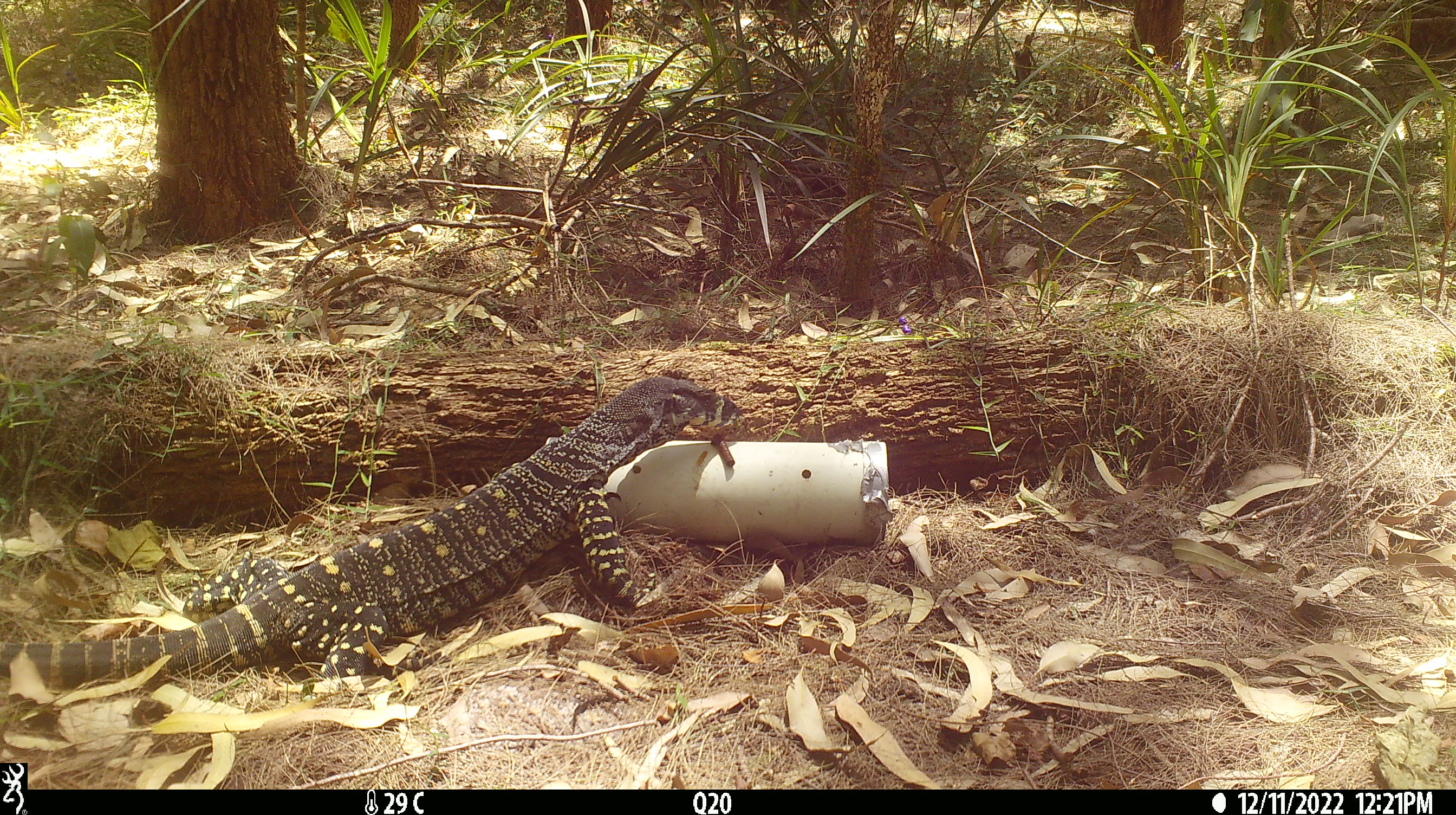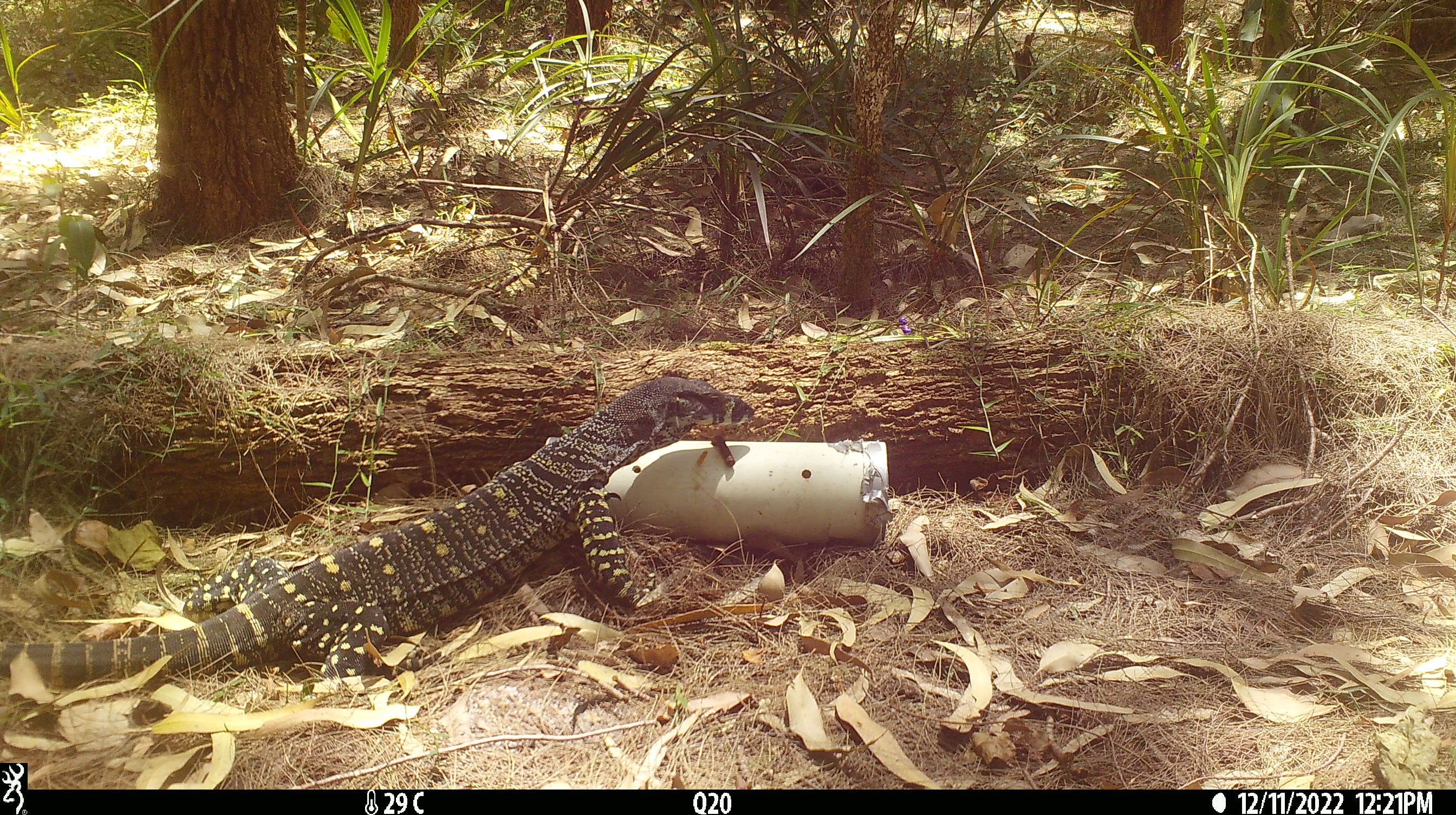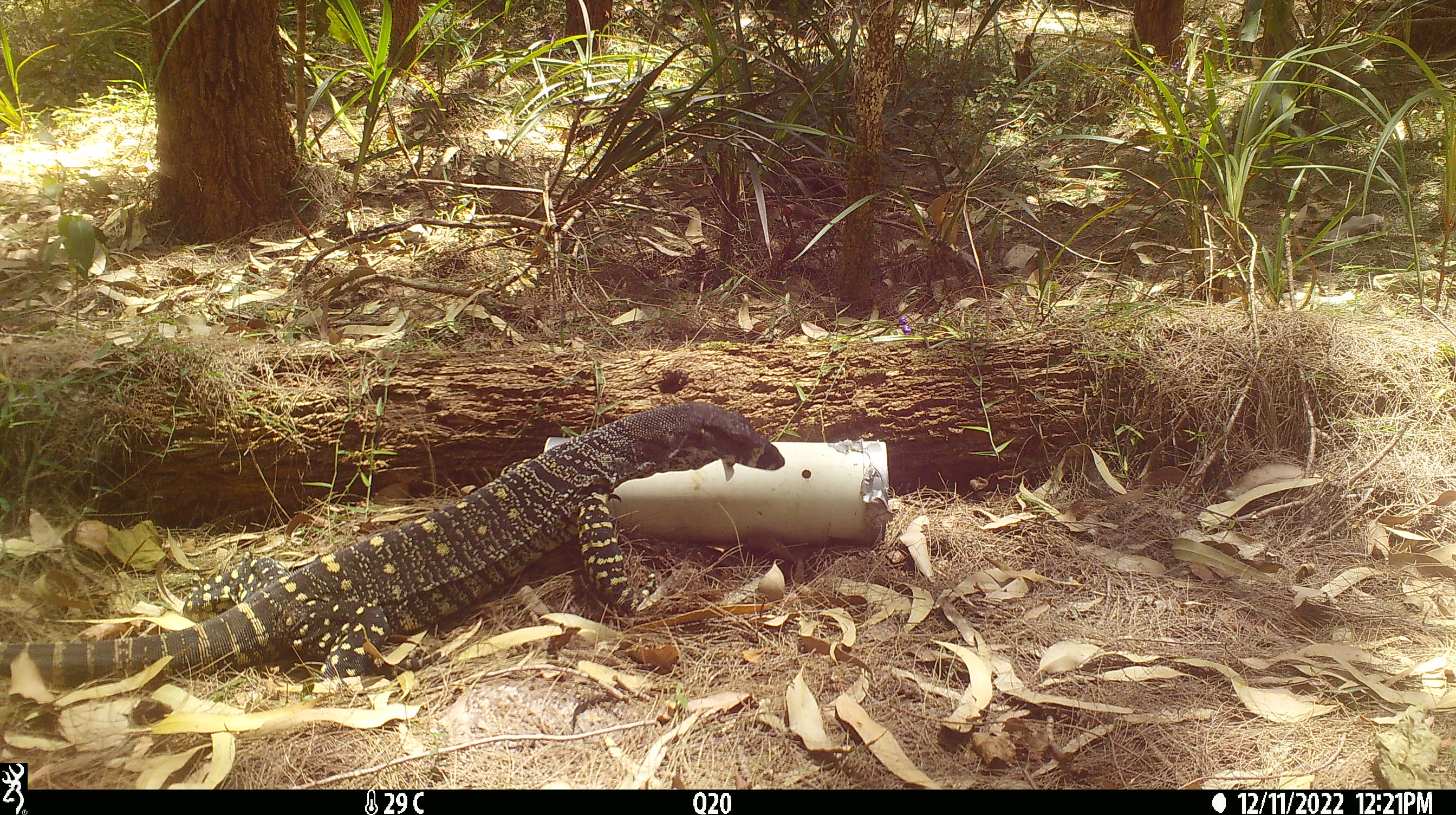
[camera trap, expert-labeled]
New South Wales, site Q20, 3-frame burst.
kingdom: Animalia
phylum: Chordata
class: Reptilia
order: Squamata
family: Varanidae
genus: Varanus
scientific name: Varanus varius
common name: lace monitor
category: goanna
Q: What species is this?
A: Goanna (lace monitor) (Varanus varius).